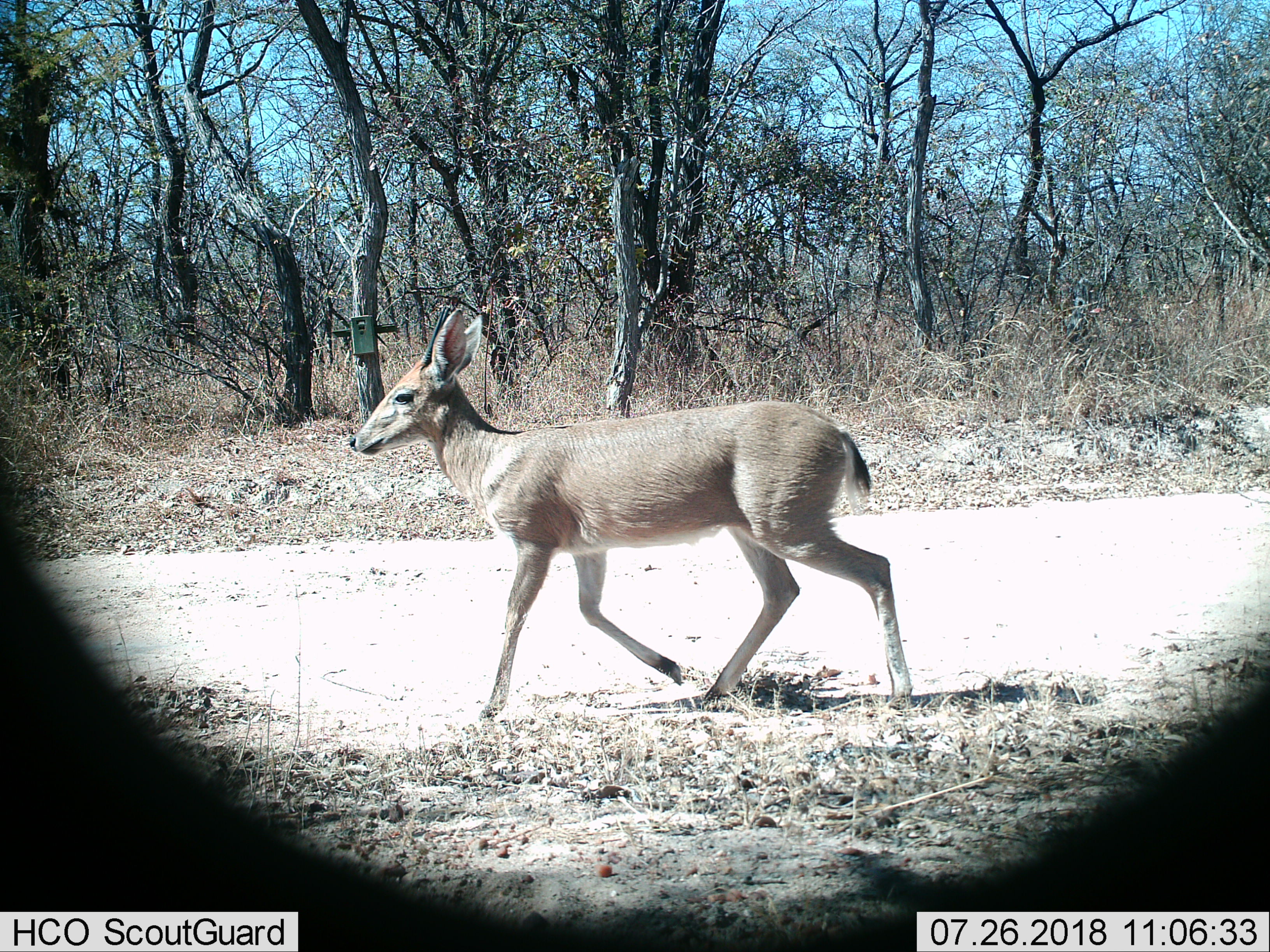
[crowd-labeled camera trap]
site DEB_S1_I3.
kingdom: Animalia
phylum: Chordata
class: Mammalia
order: Artiodactyla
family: Bovidae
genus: Sylvicapra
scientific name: Sylvicapra grimmia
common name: common duiker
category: duikercommongrey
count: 1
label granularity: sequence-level